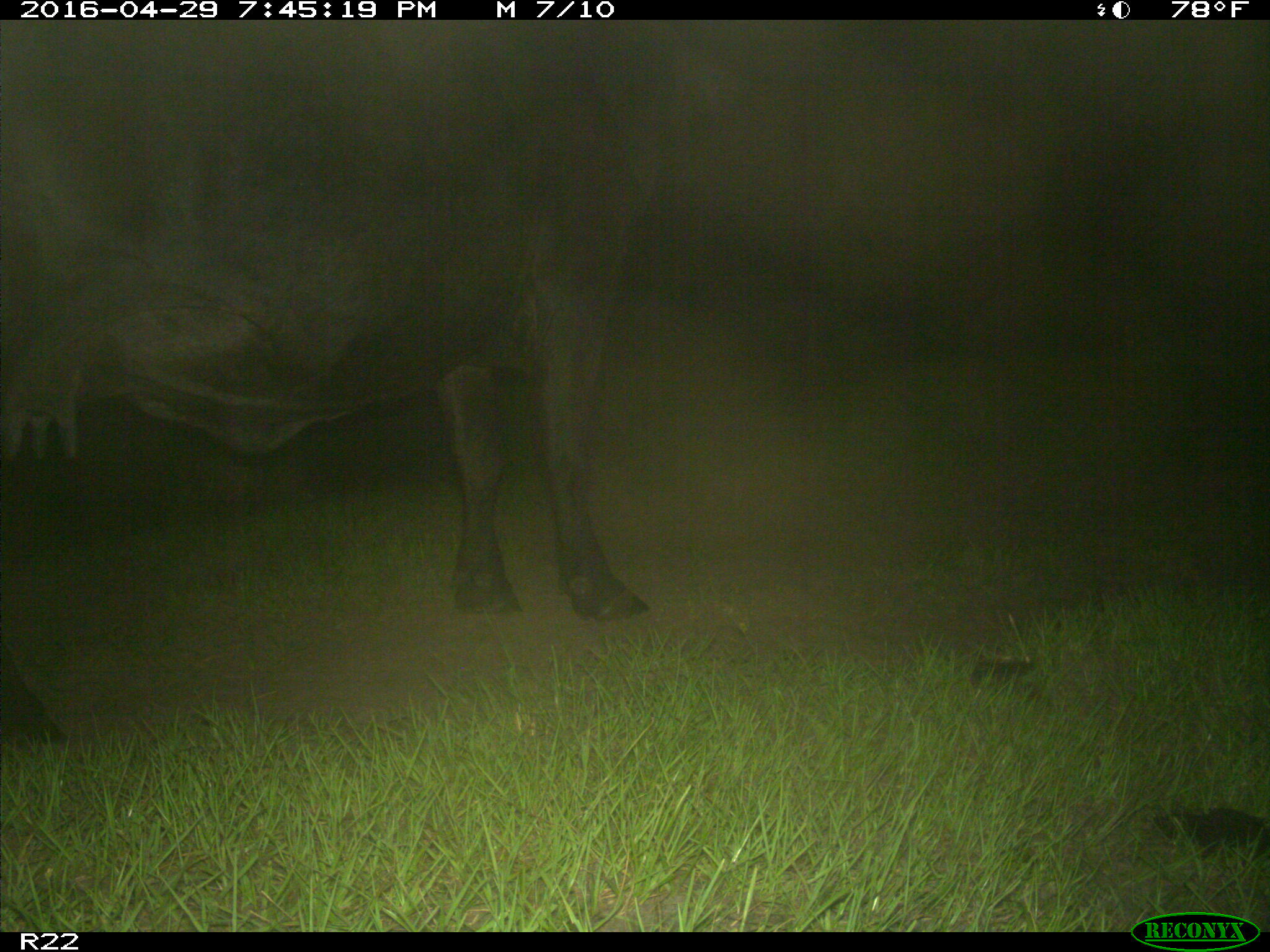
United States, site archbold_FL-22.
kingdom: Animalia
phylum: Chordata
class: Mammalia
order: Artiodactyla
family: Bovidae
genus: Bos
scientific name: Bos taurus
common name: domestic cow